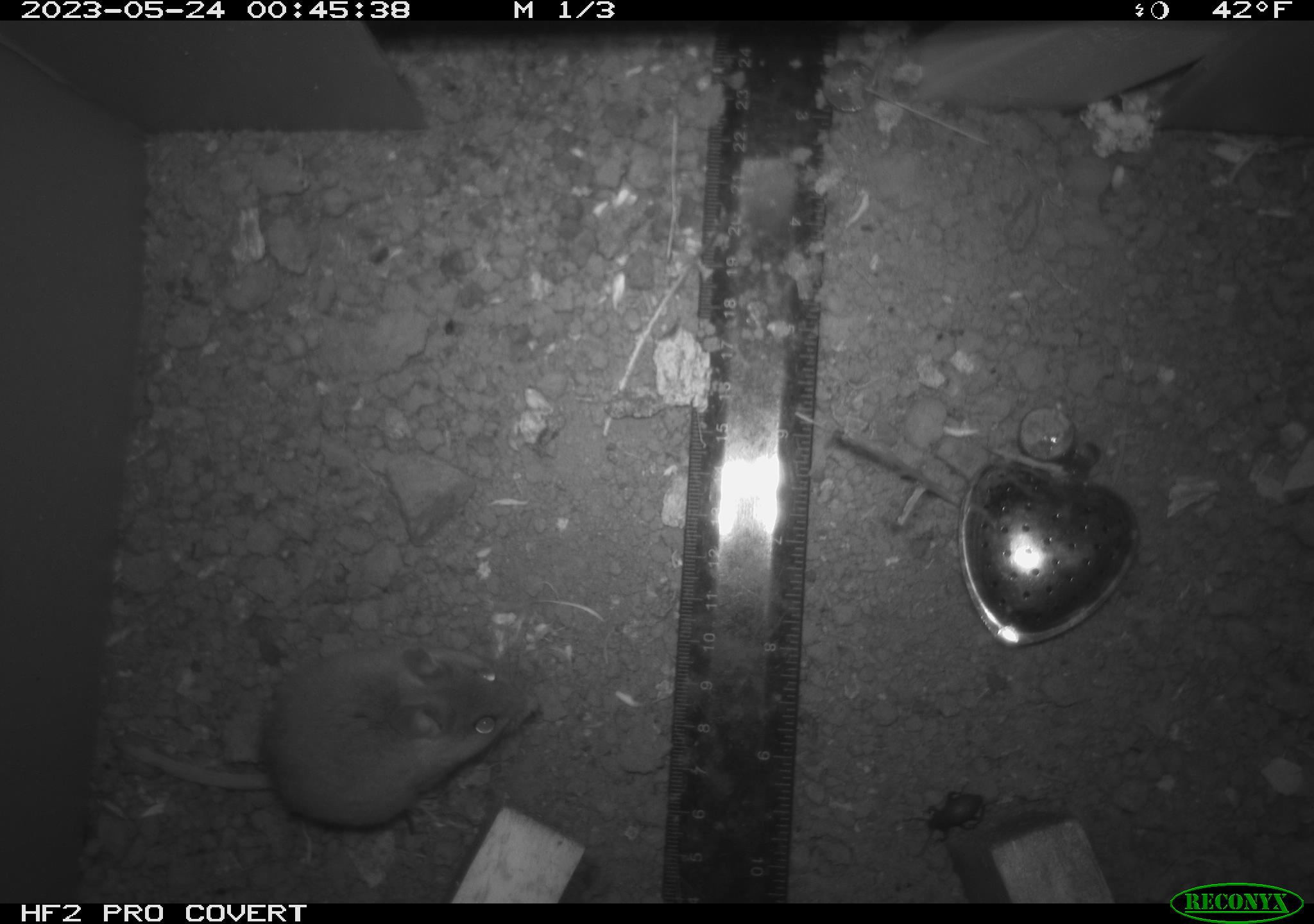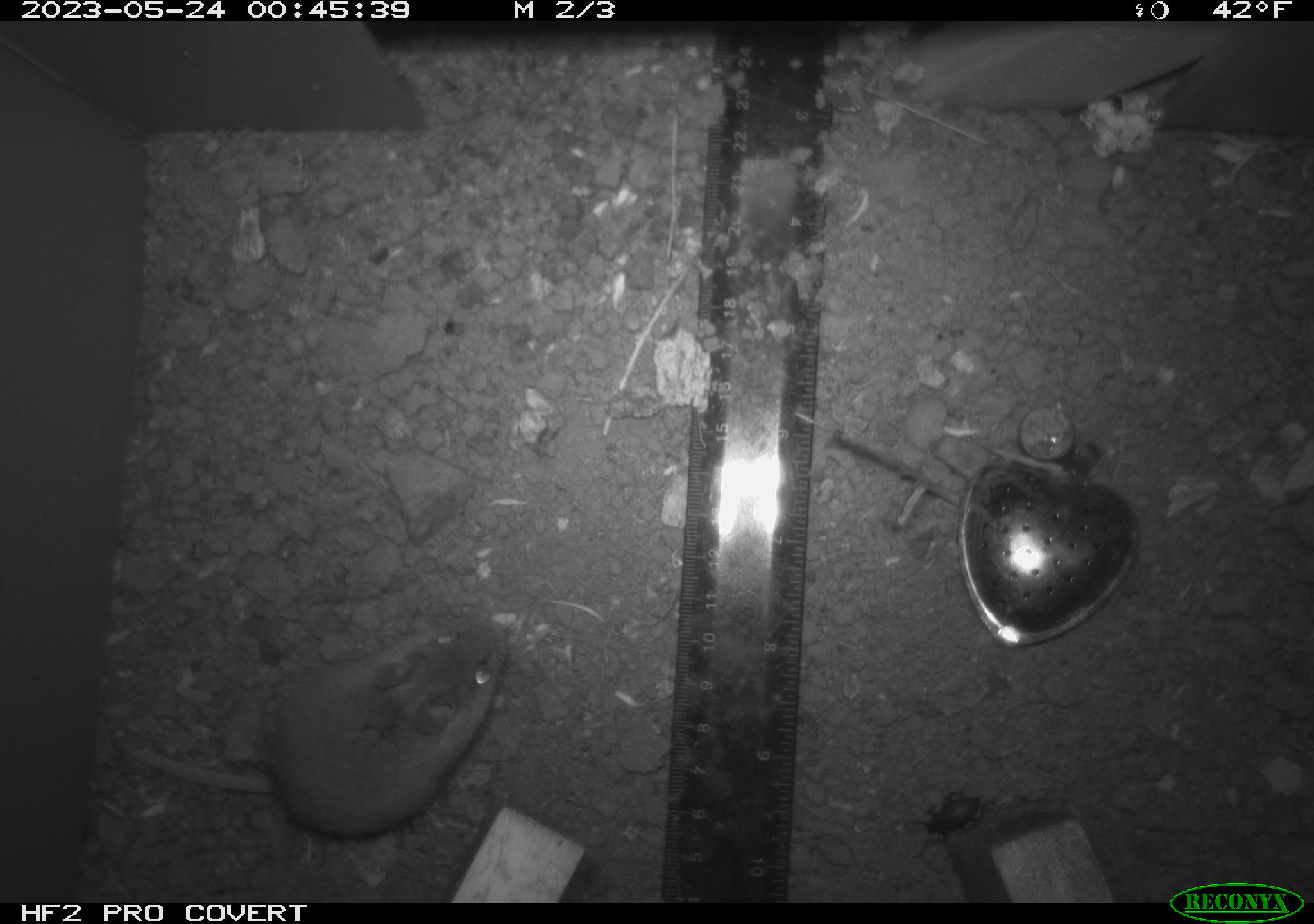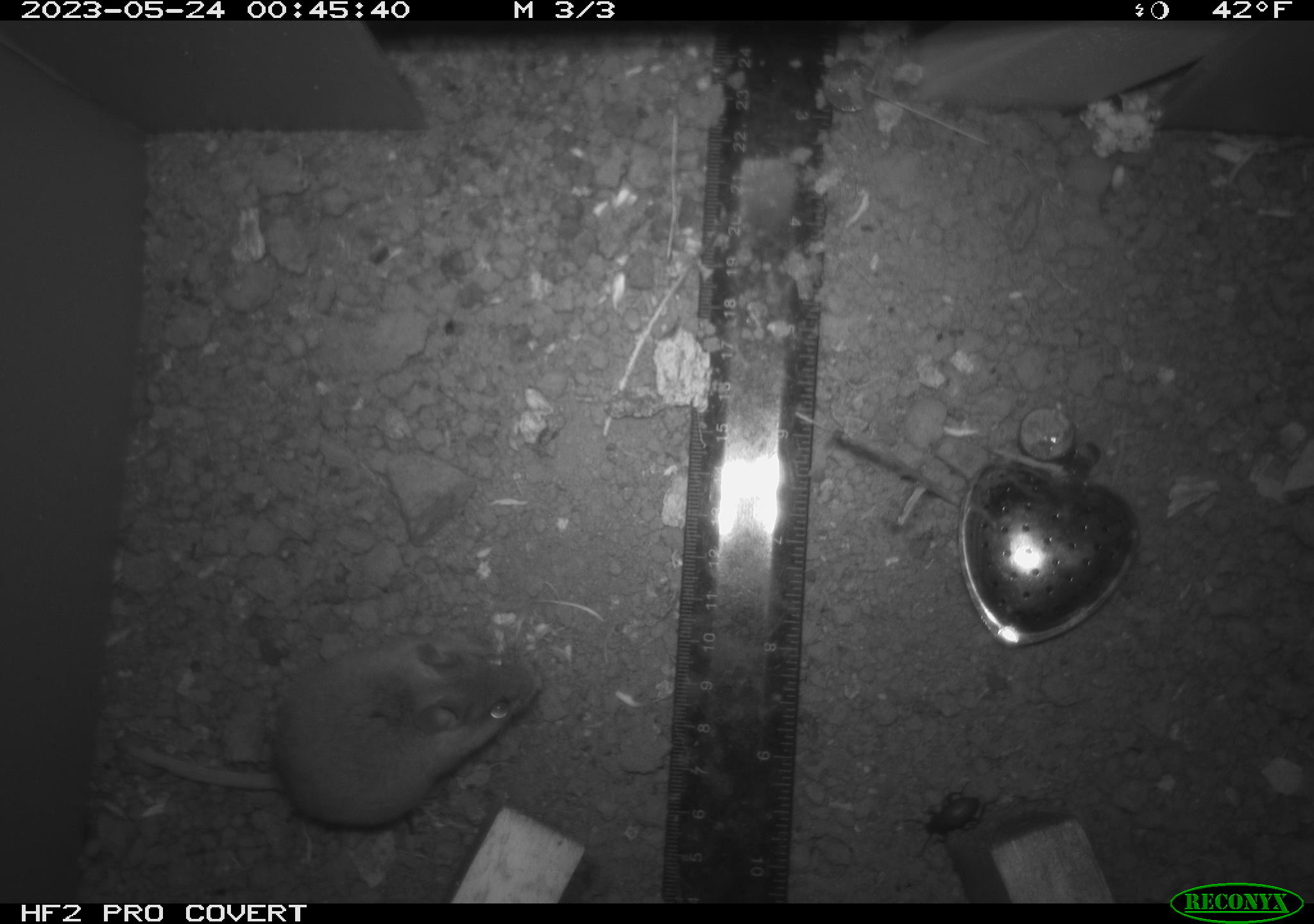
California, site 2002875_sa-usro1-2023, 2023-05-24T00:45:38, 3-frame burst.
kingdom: Animalia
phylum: Arthropoda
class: Insecta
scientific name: Insecta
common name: insect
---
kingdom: Animalia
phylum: Chordata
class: Mammalia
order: Rodentia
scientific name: Rodentia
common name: mouse species